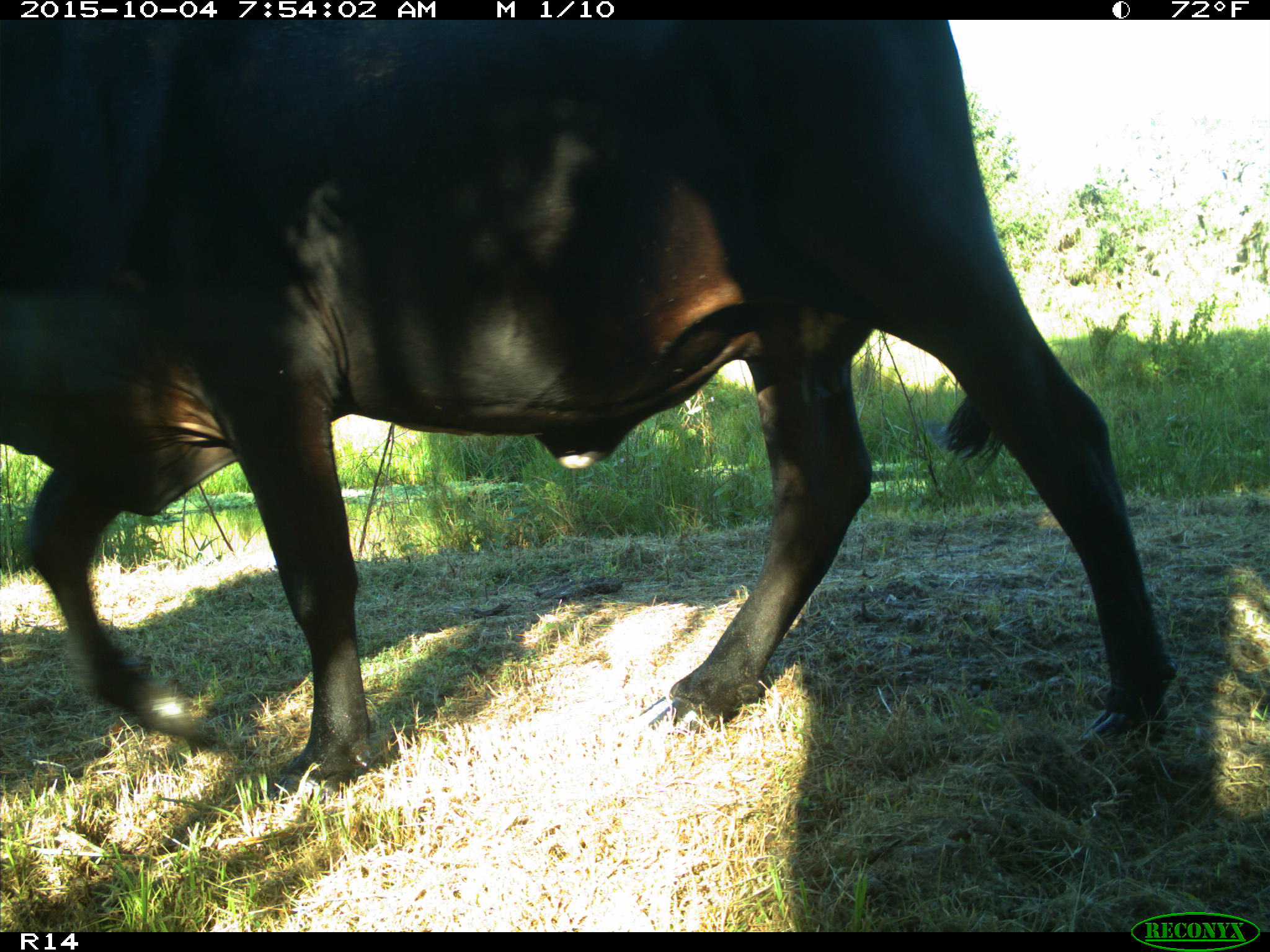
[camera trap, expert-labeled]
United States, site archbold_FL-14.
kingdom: Animalia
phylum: Chordata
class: Mammalia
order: Artiodactyla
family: Bovidae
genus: Bos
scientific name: Bos taurus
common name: domestic cow